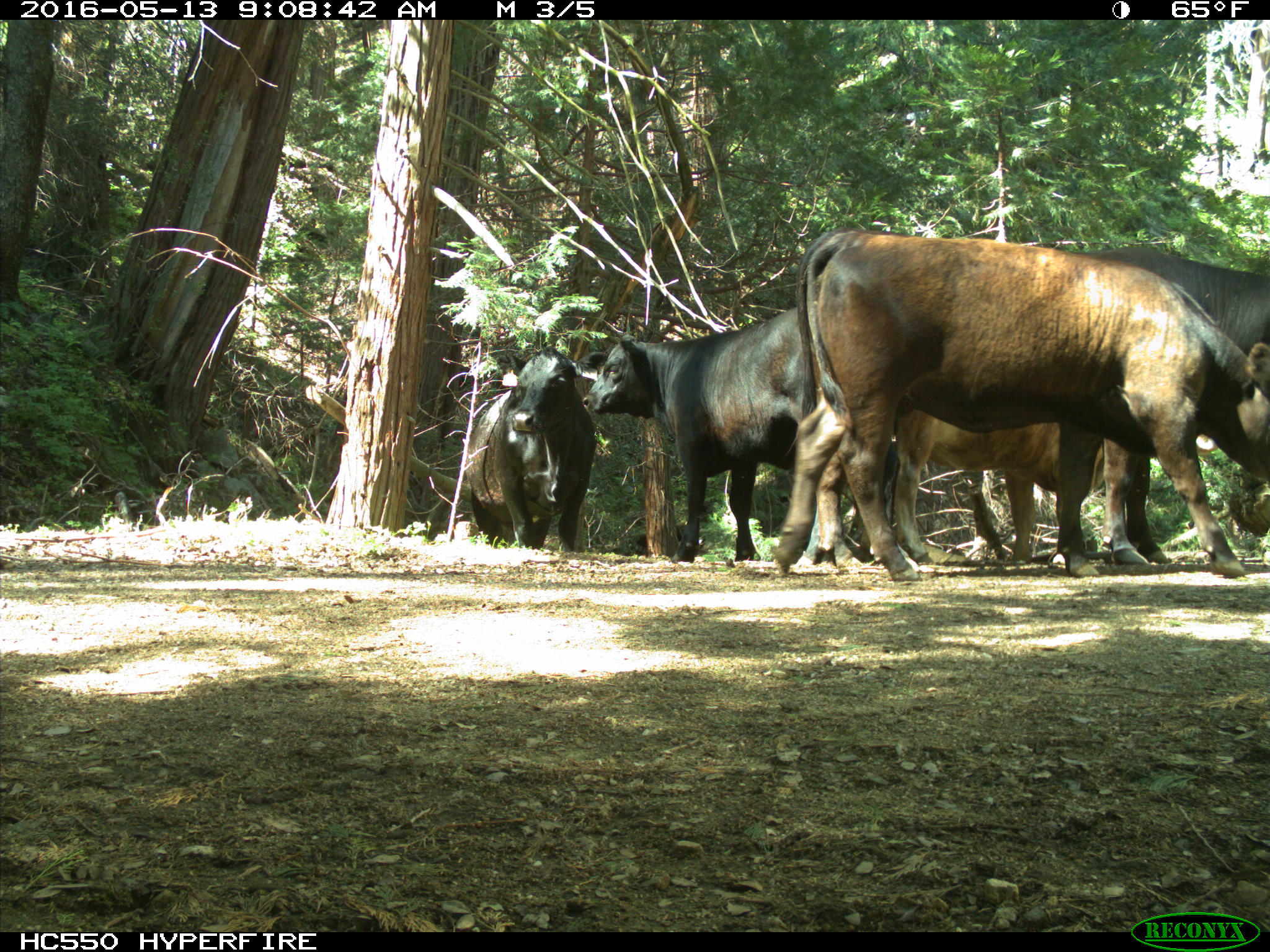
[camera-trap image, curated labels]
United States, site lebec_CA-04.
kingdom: Animalia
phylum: Chordata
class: Mammalia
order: Artiodactyla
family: Bovidae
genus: Bos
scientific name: Bos taurus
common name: domestic cow